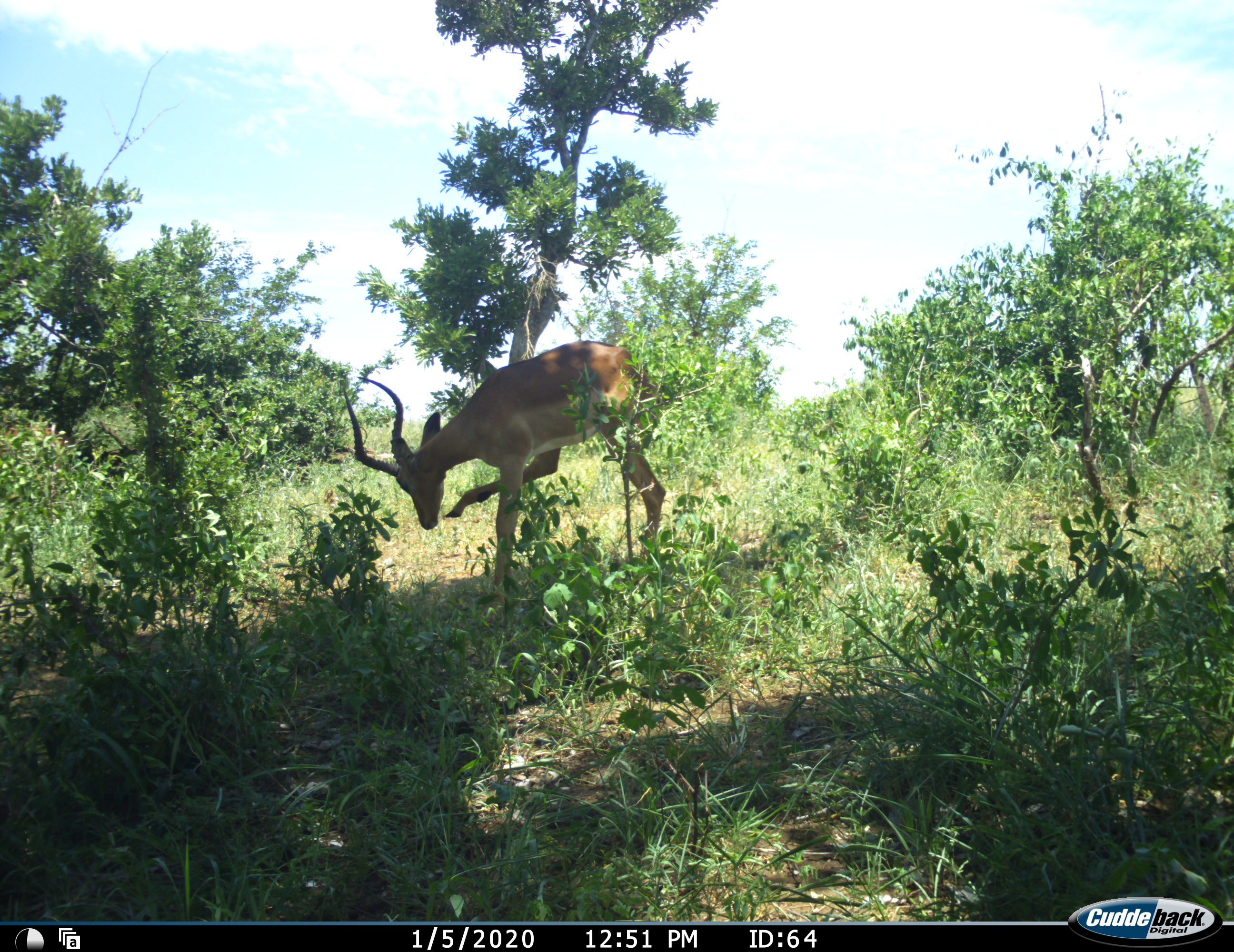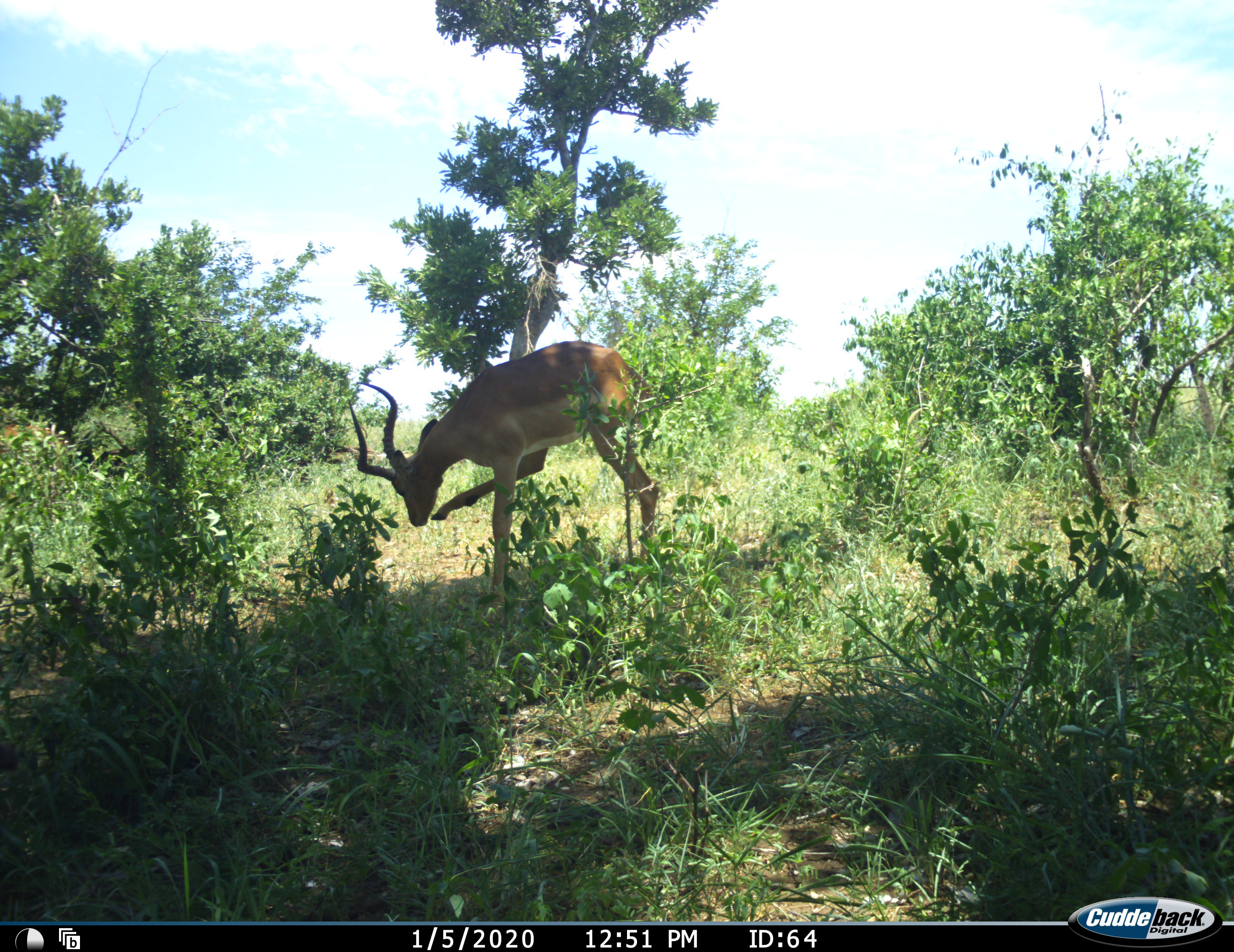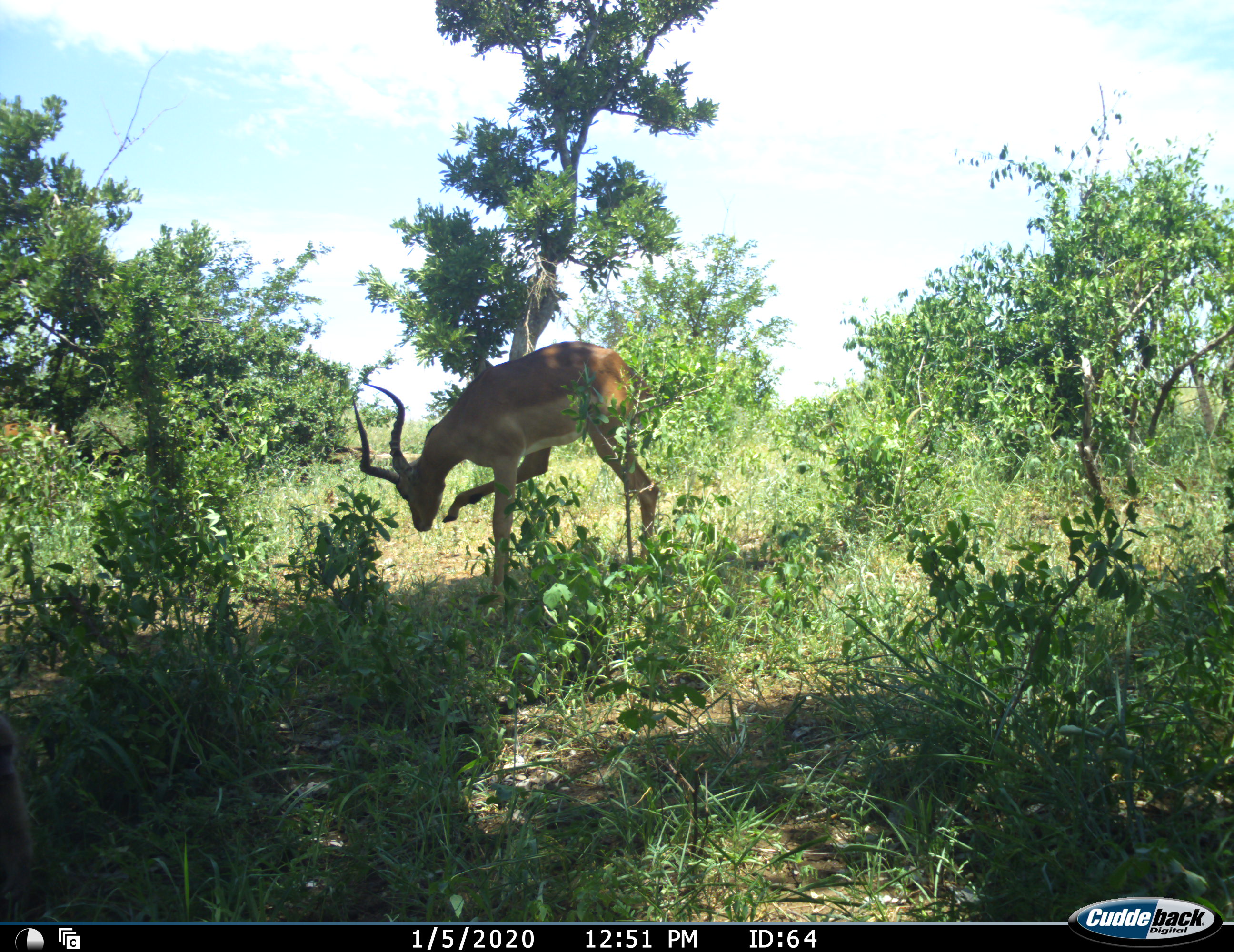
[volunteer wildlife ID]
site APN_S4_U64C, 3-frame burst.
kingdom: Animalia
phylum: Chordata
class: Mammalia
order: Artiodactyla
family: Bovidae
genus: Aepyceros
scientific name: Aepyceros melampus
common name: impala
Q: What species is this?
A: Impala (Aepyceros melampus).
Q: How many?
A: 1.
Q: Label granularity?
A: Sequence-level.